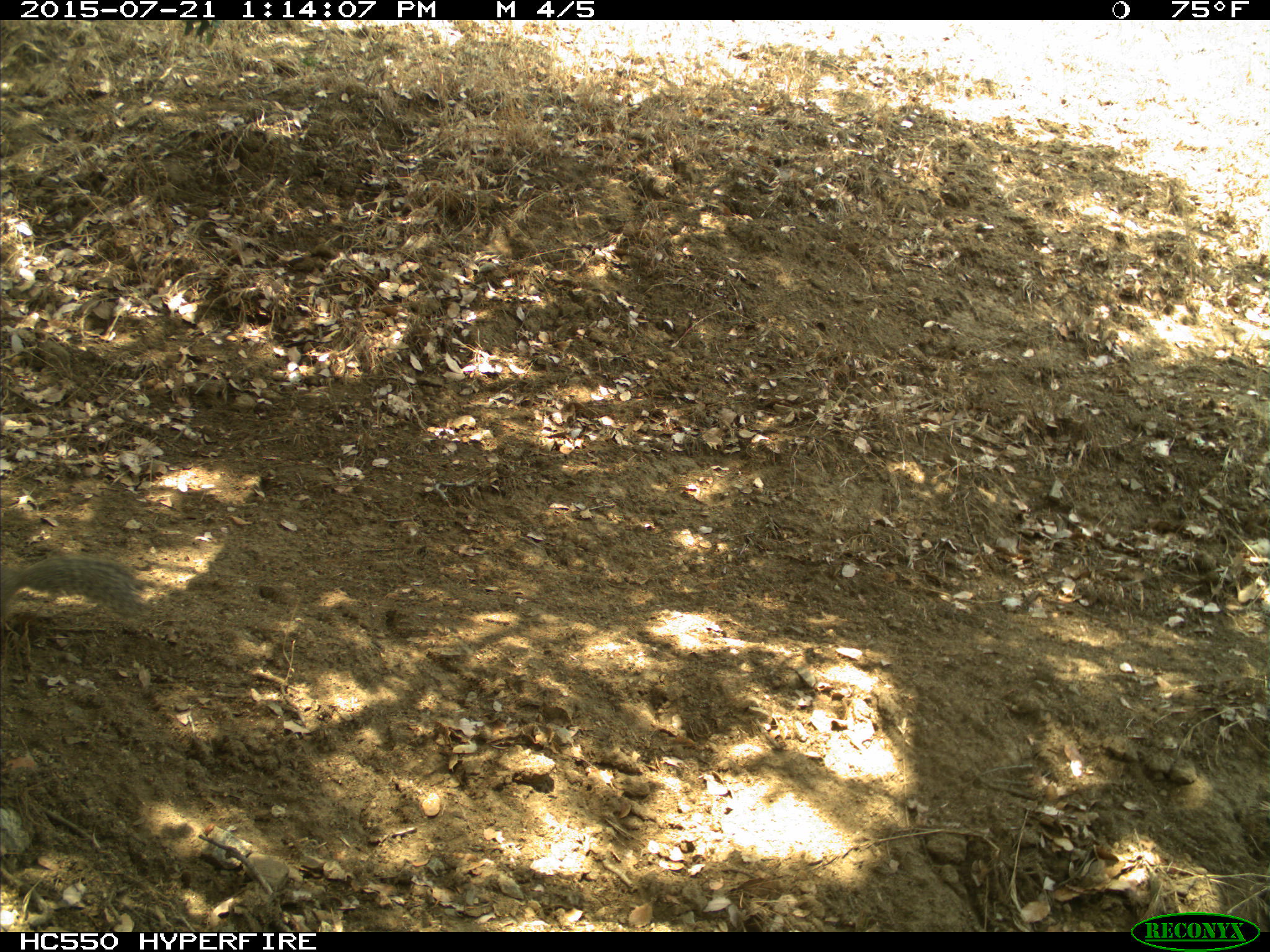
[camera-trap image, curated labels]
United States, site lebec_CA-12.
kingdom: Animalia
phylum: Chordata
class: Mammalia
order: Rodentia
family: Sciuridae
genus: Otospermophilus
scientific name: Otospermophilus beecheyi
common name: california ground squirrel